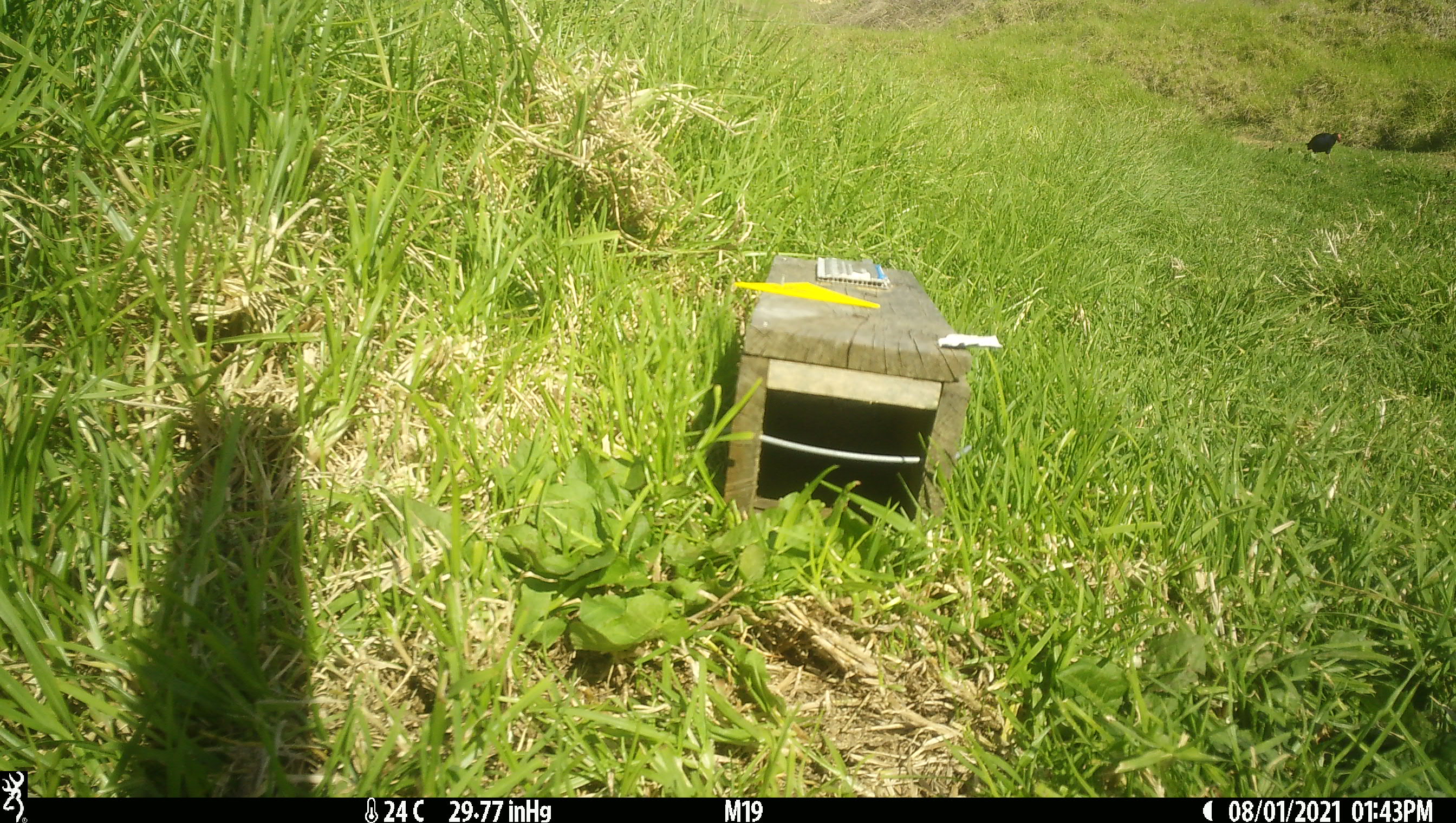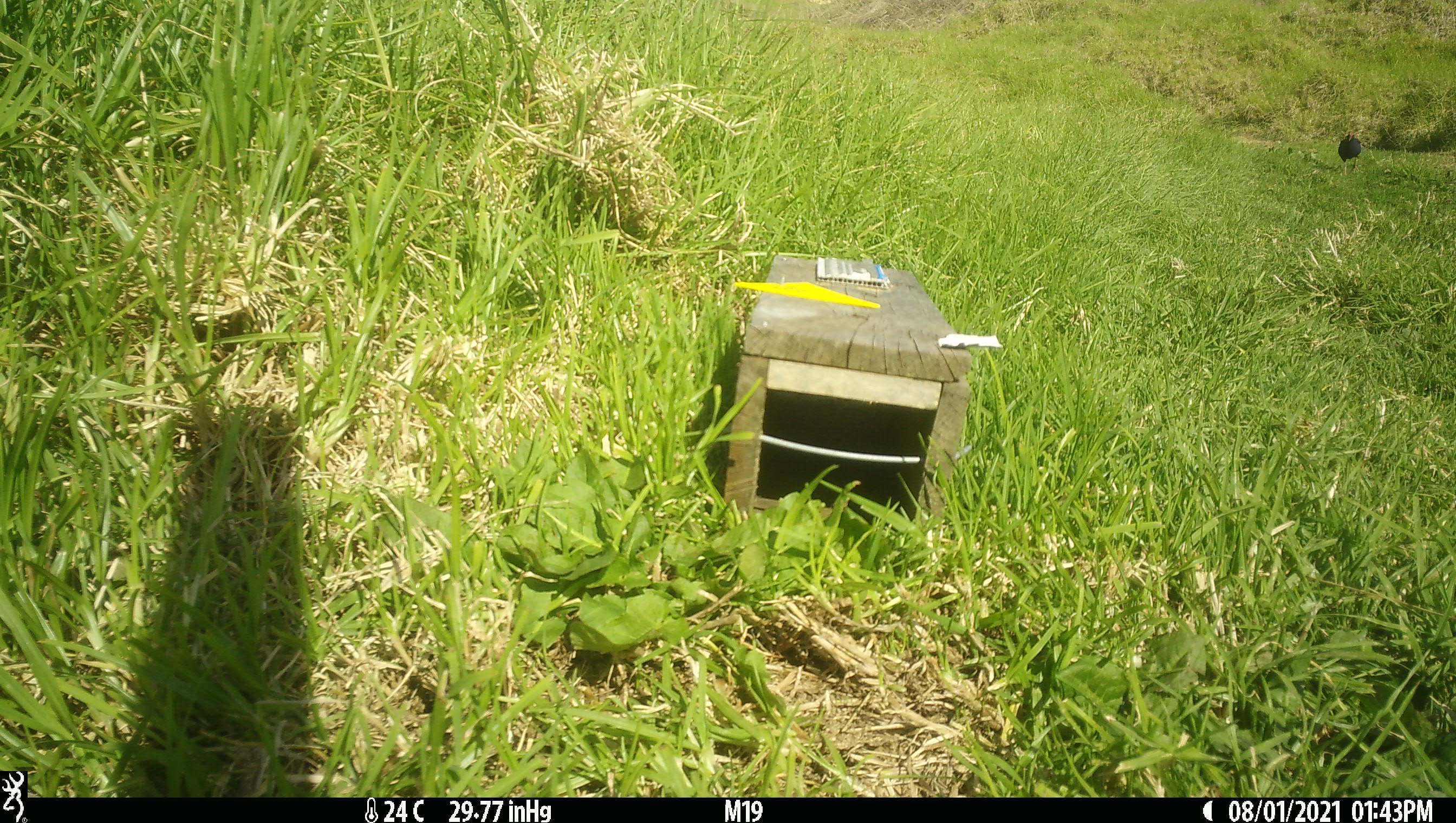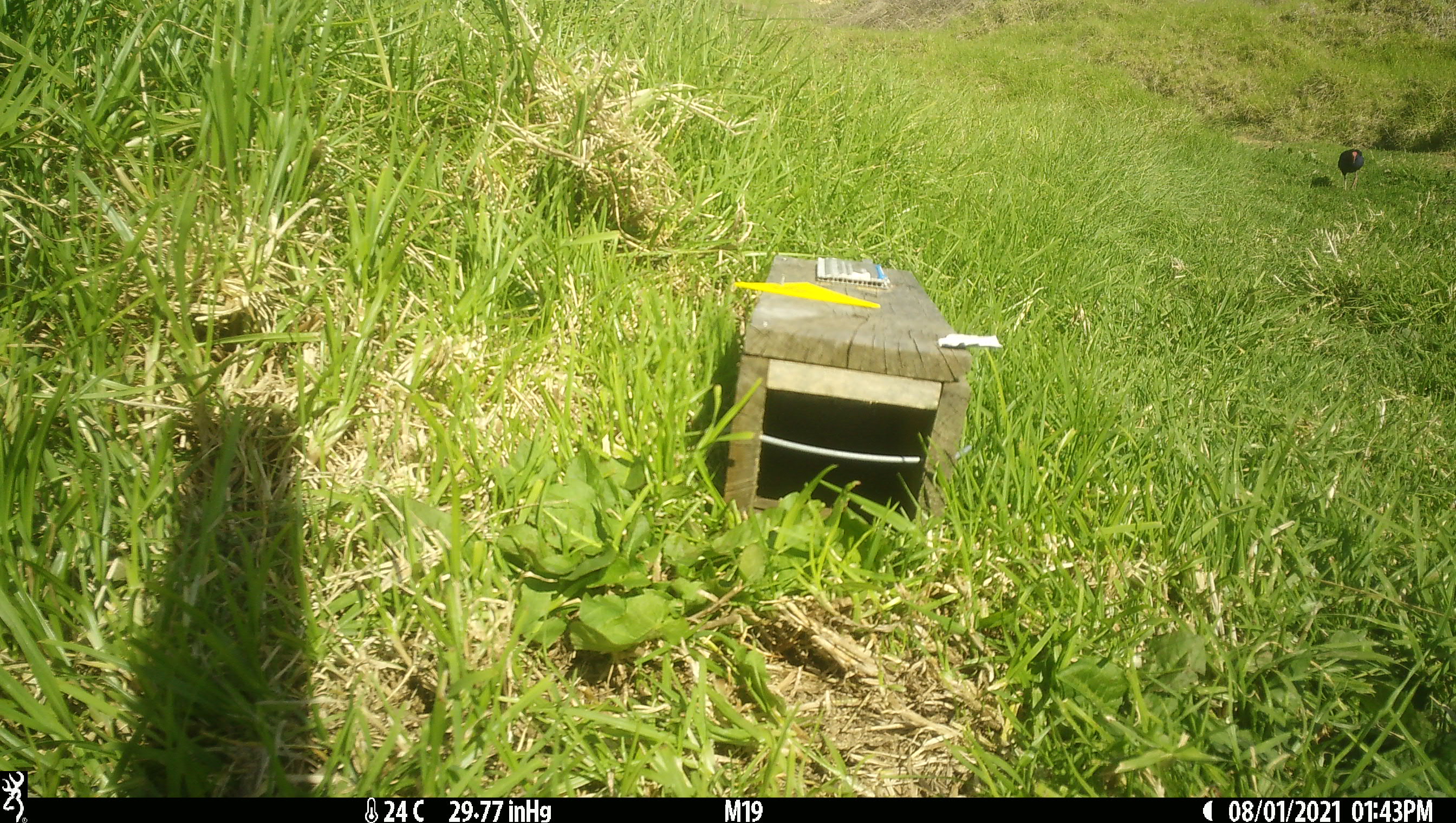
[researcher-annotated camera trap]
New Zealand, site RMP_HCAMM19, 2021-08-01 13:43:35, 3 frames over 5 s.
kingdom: Animalia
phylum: Chordata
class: Aves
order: Gruiformes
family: Rallidae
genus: Porphyrio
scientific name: Porphyrio melanotus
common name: australasian swamphen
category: pukeko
Pukeko (australasian swamphen) (Porphyrio melanotus).